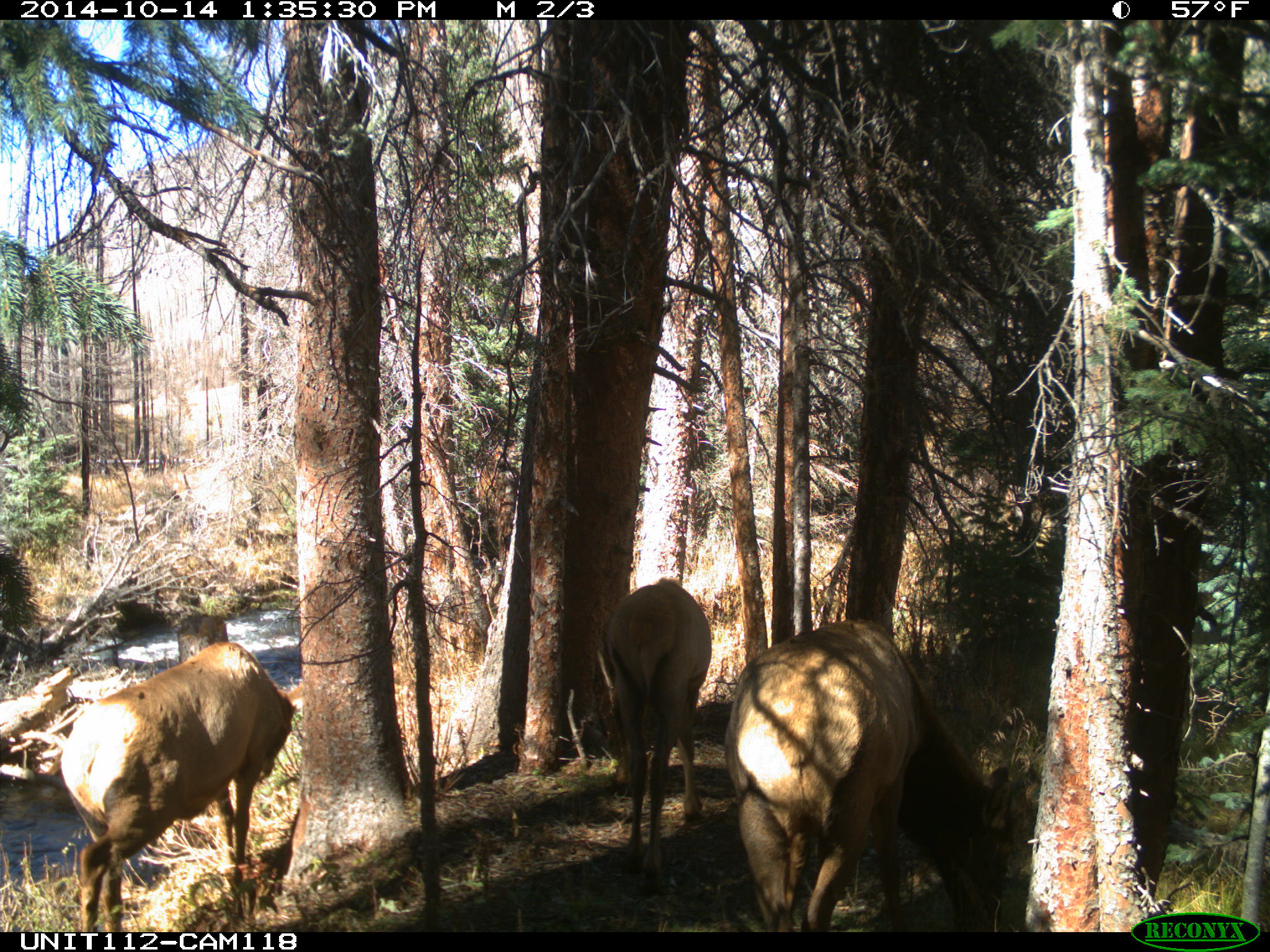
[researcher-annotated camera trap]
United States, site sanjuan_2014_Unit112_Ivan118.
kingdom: Animalia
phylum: Chordata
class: Mammalia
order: Artiodactyla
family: Cervidae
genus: Cervus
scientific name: Cervus elaphus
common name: red deer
Cervus elaphus (red deer).